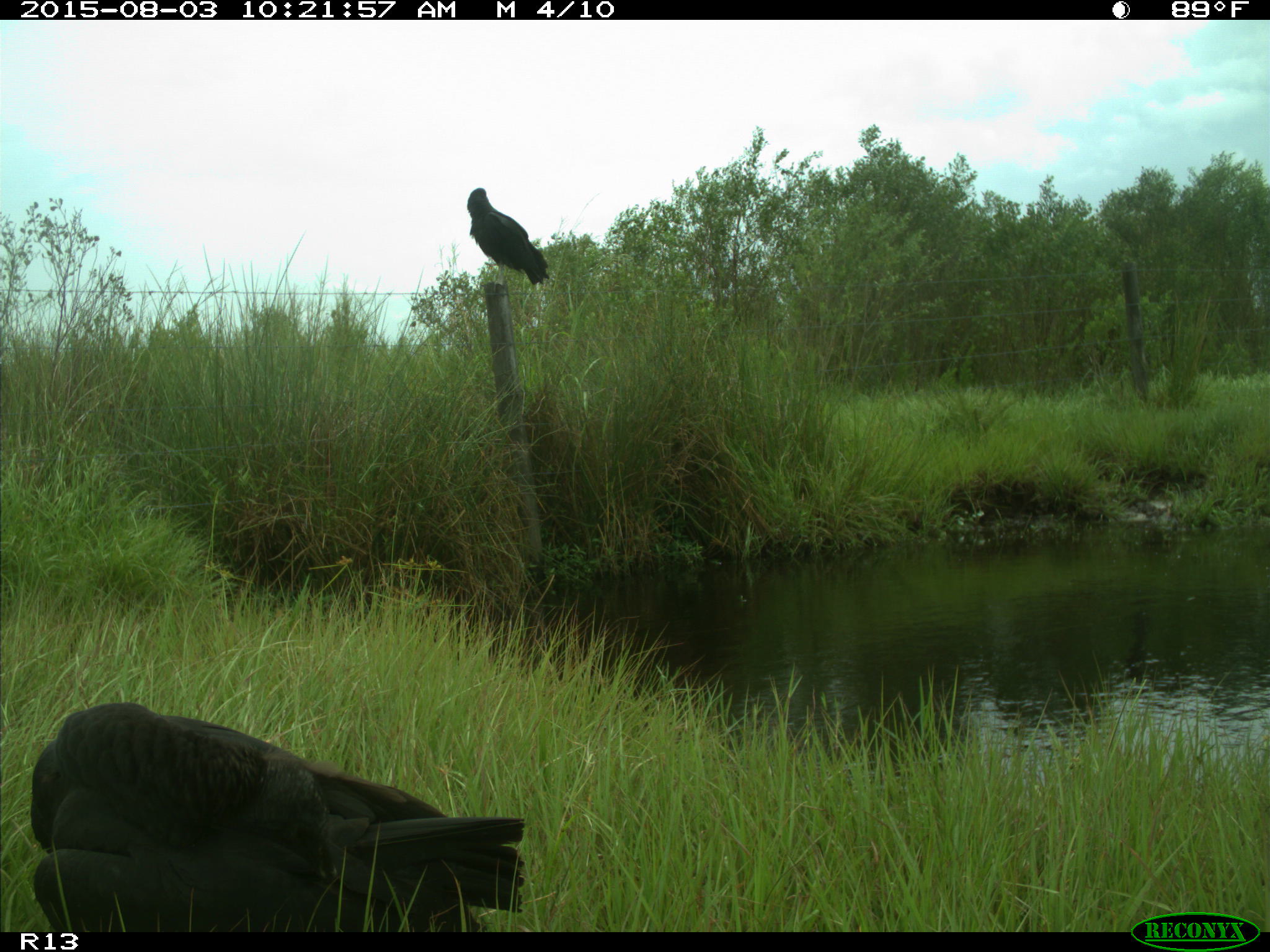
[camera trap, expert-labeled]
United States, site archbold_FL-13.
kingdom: Animalia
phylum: Chordata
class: Aves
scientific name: Aves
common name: birds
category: unidentified bird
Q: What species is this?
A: Unidentified bird (birds) (Aves).